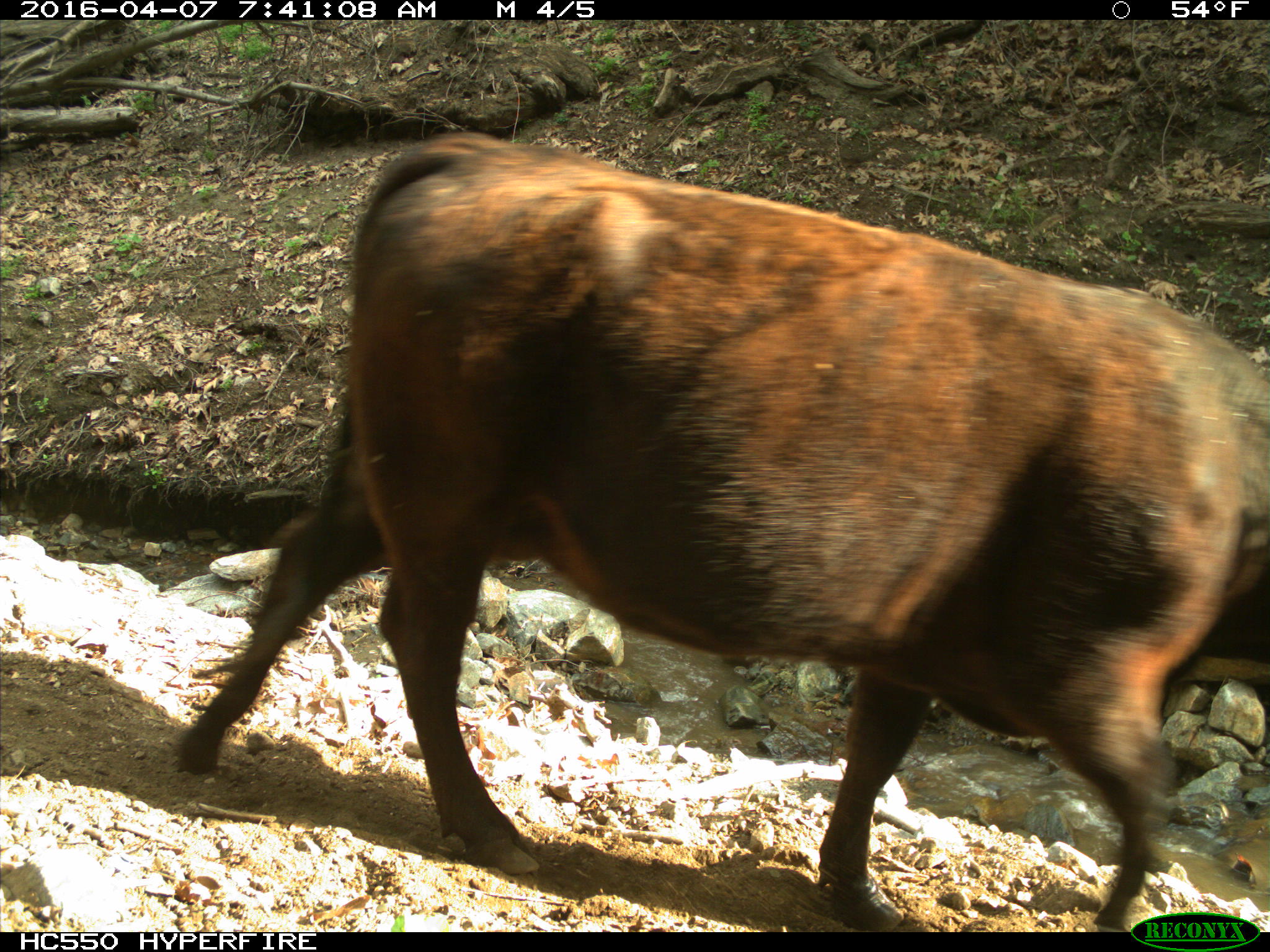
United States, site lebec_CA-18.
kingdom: Animalia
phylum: Chordata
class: Mammalia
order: Artiodactyla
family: Bovidae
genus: Bos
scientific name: Bos taurus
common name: domestic cow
Bos taurus (domestic cow).